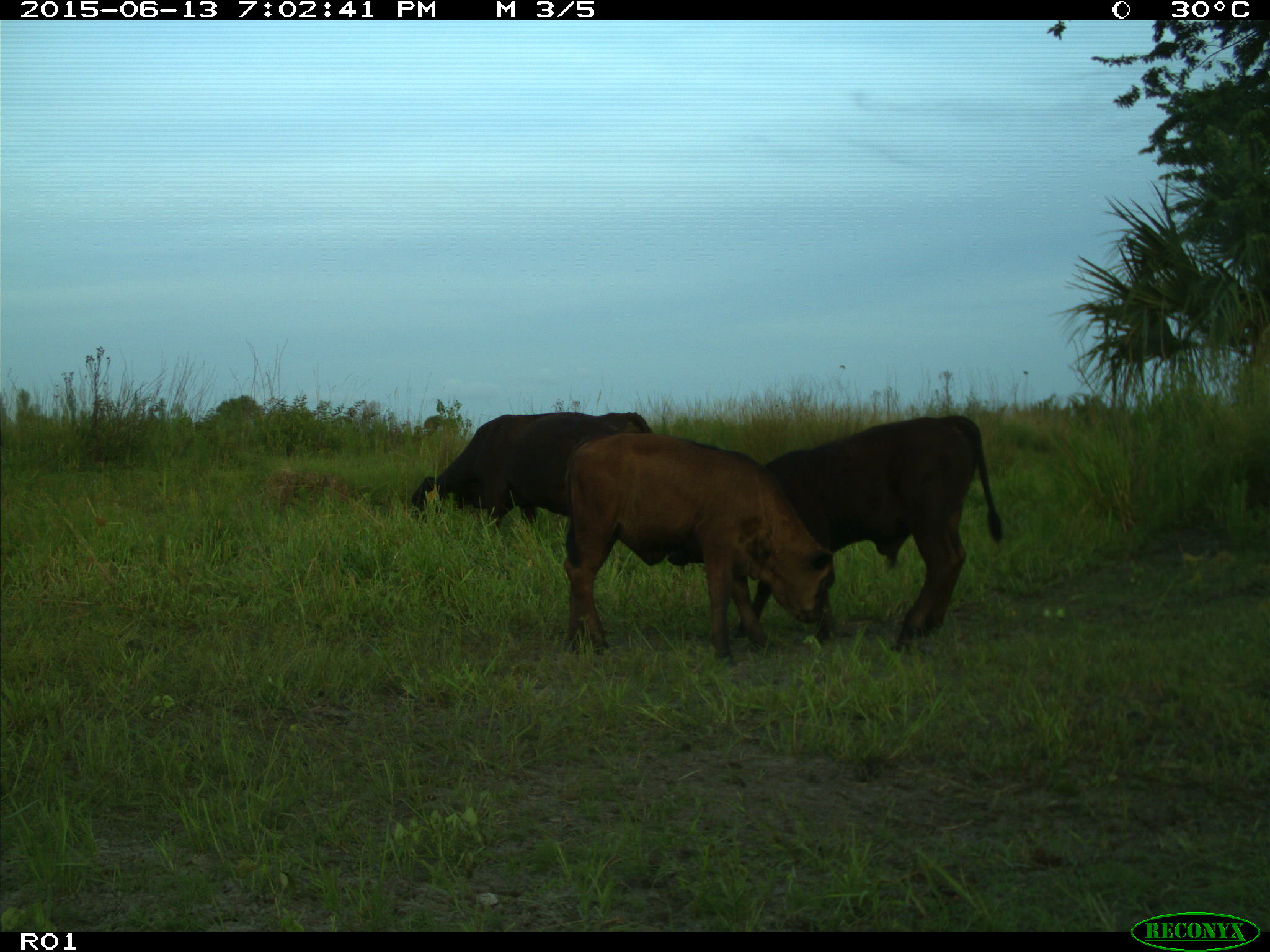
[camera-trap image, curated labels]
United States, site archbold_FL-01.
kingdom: Animalia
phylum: Chordata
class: Mammalia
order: Artiodactyla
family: Bovidae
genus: Bos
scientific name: Bos taurus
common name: domestic cow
Bos taurus (domestic cow).